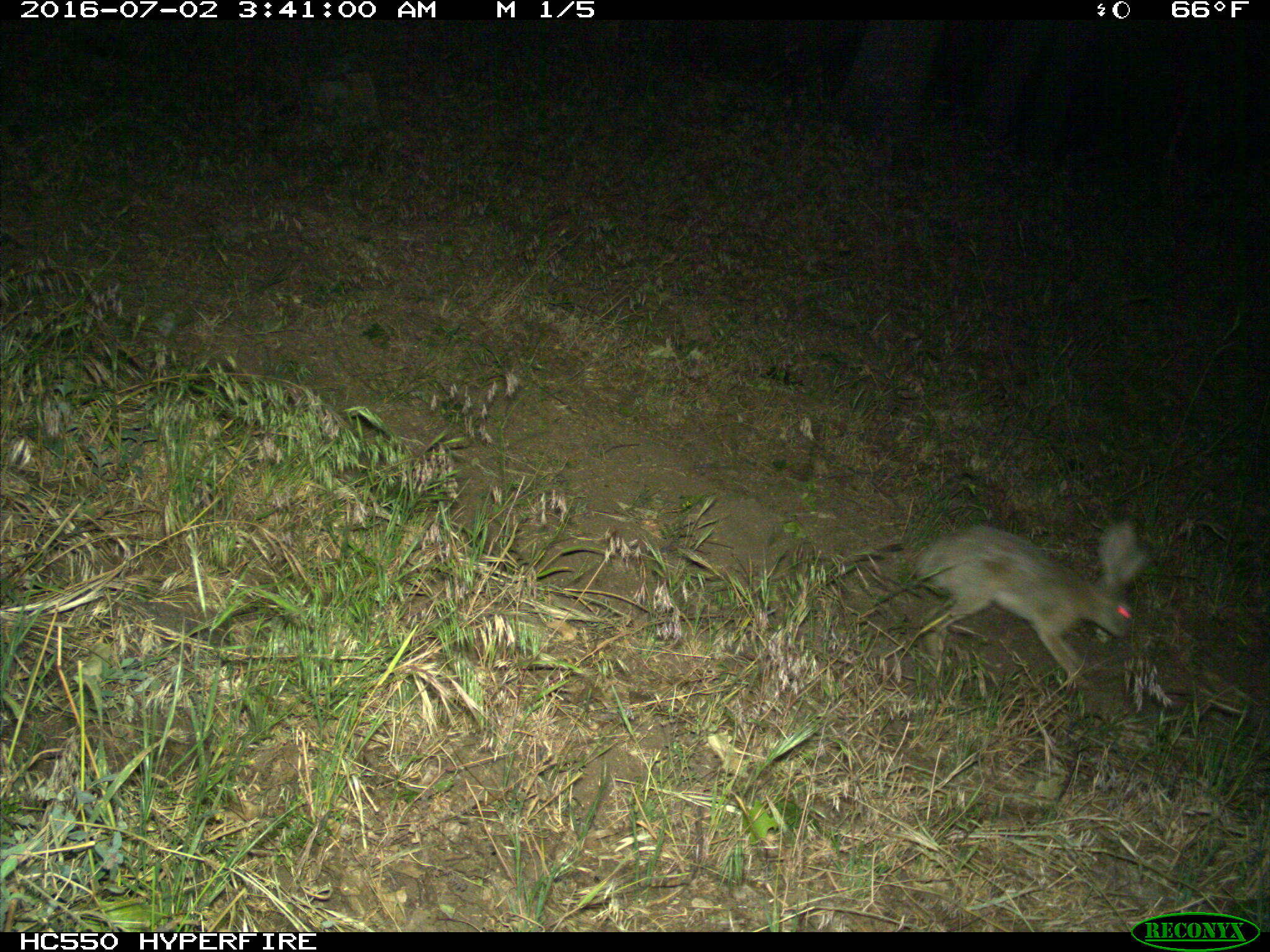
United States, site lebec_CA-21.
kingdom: Animalia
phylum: Chordata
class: Mammalia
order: Lagomorpha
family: Leporidae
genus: Lepus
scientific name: Lepus californicus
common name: black-tailed jackrabbit